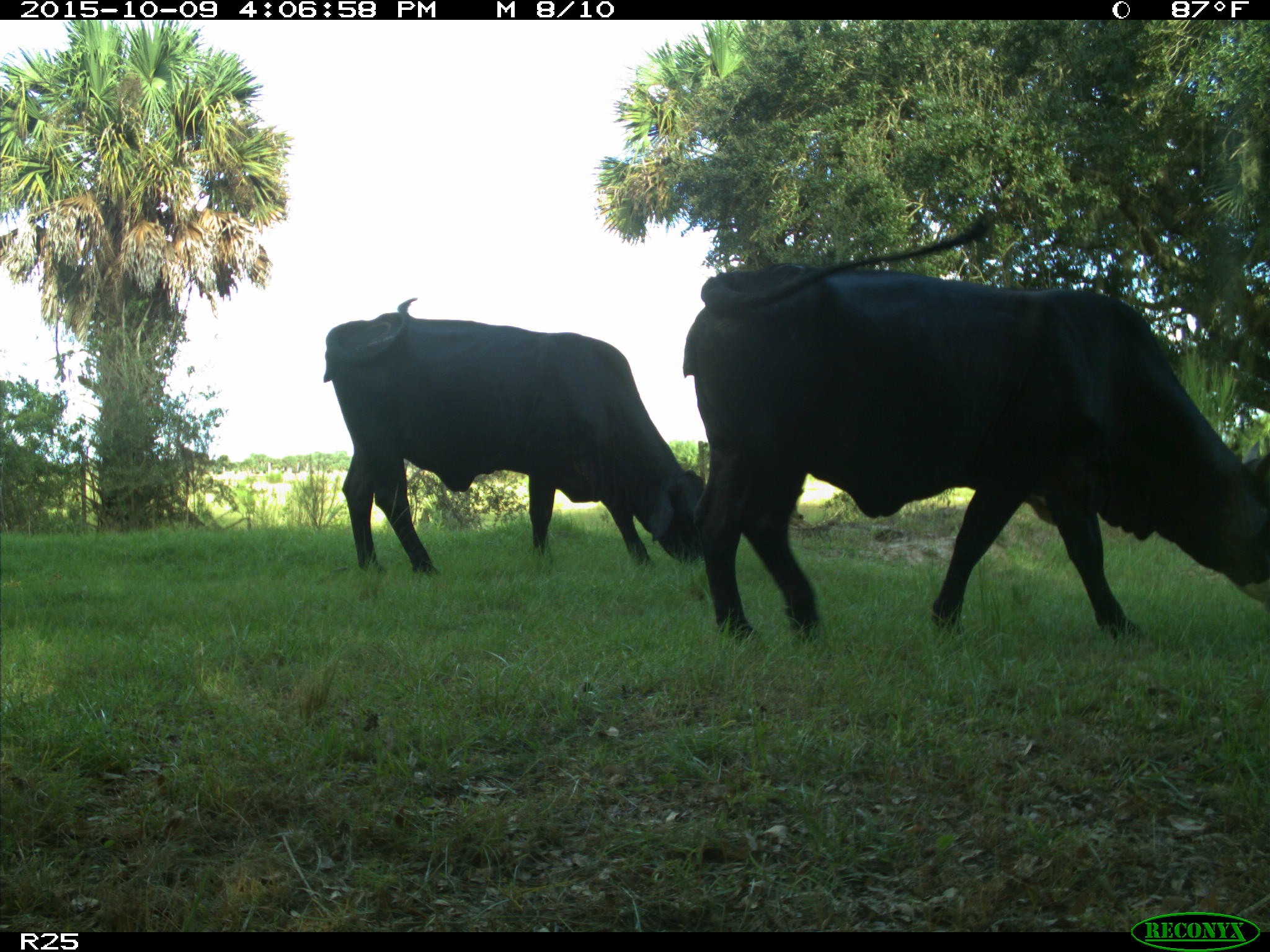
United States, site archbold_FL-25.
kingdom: Animalia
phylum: Chordata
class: Mammalia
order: Artiodactyla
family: Bovidae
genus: Bos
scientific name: Bos taurus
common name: domestic cow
Bos taurus (domestic cow).